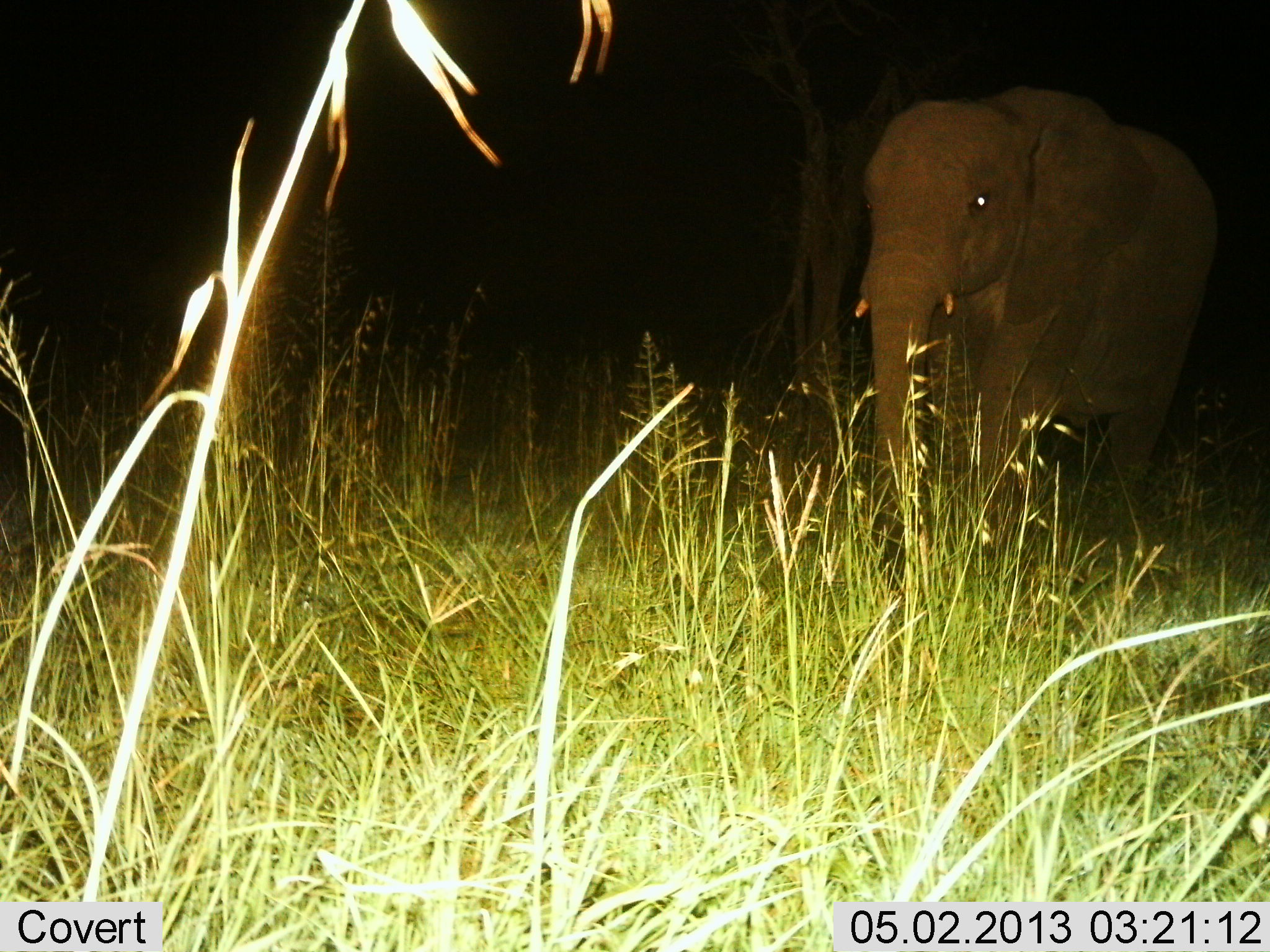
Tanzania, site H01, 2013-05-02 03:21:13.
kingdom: Animalia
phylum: Chordata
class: Mammalia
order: Proboscidea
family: Elephantidae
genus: Loxodonta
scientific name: Loxodonta africana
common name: african bush elephant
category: elephant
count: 1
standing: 40%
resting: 0%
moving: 60%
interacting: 0%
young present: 0%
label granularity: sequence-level